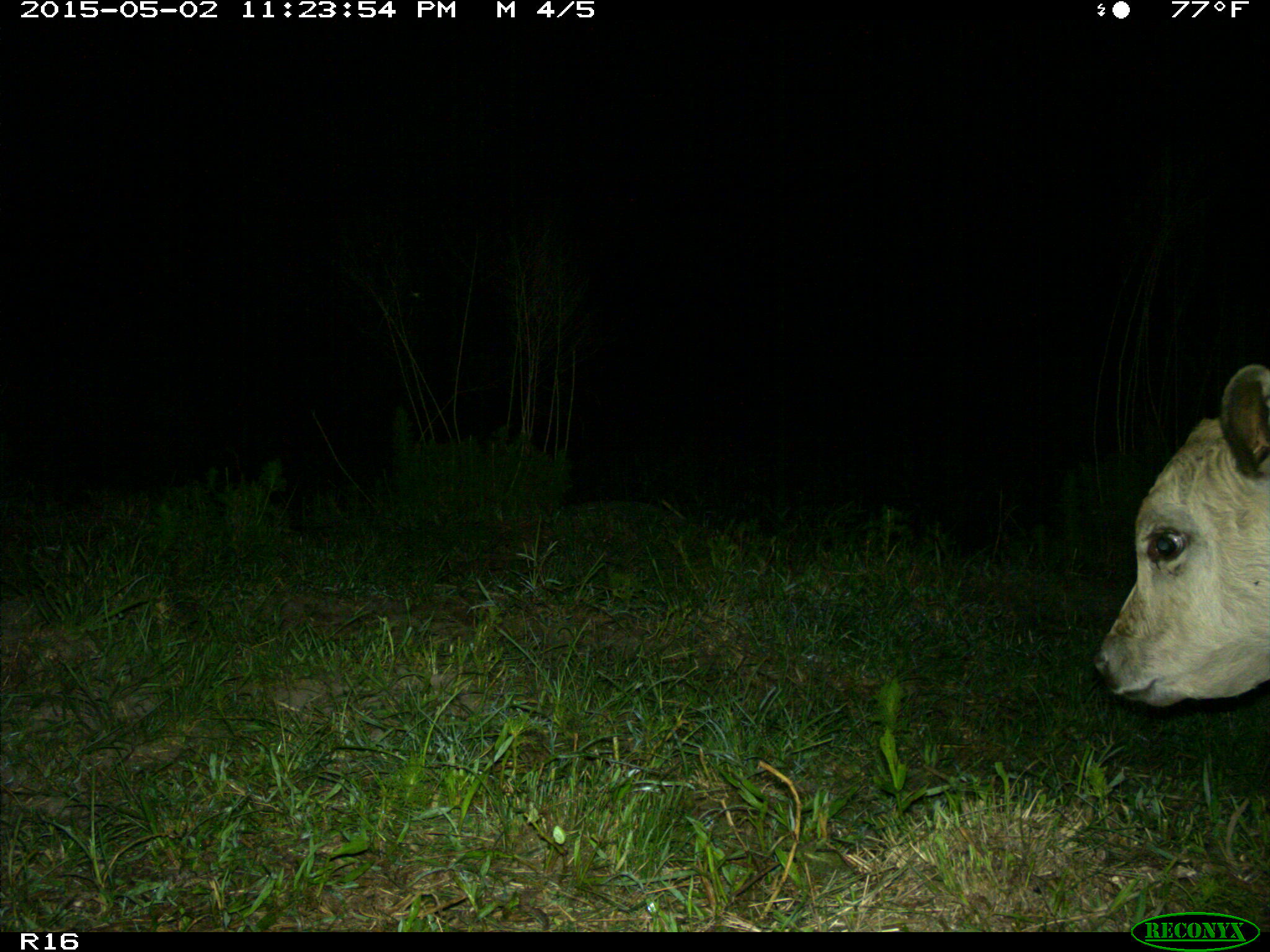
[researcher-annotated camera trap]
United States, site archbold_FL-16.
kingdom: Animalia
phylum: Chordata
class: Mammalia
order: Artiodactyla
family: Bovidae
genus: Bos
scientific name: Bos taurus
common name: domestic cow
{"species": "Bos taurus (domestic cow)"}